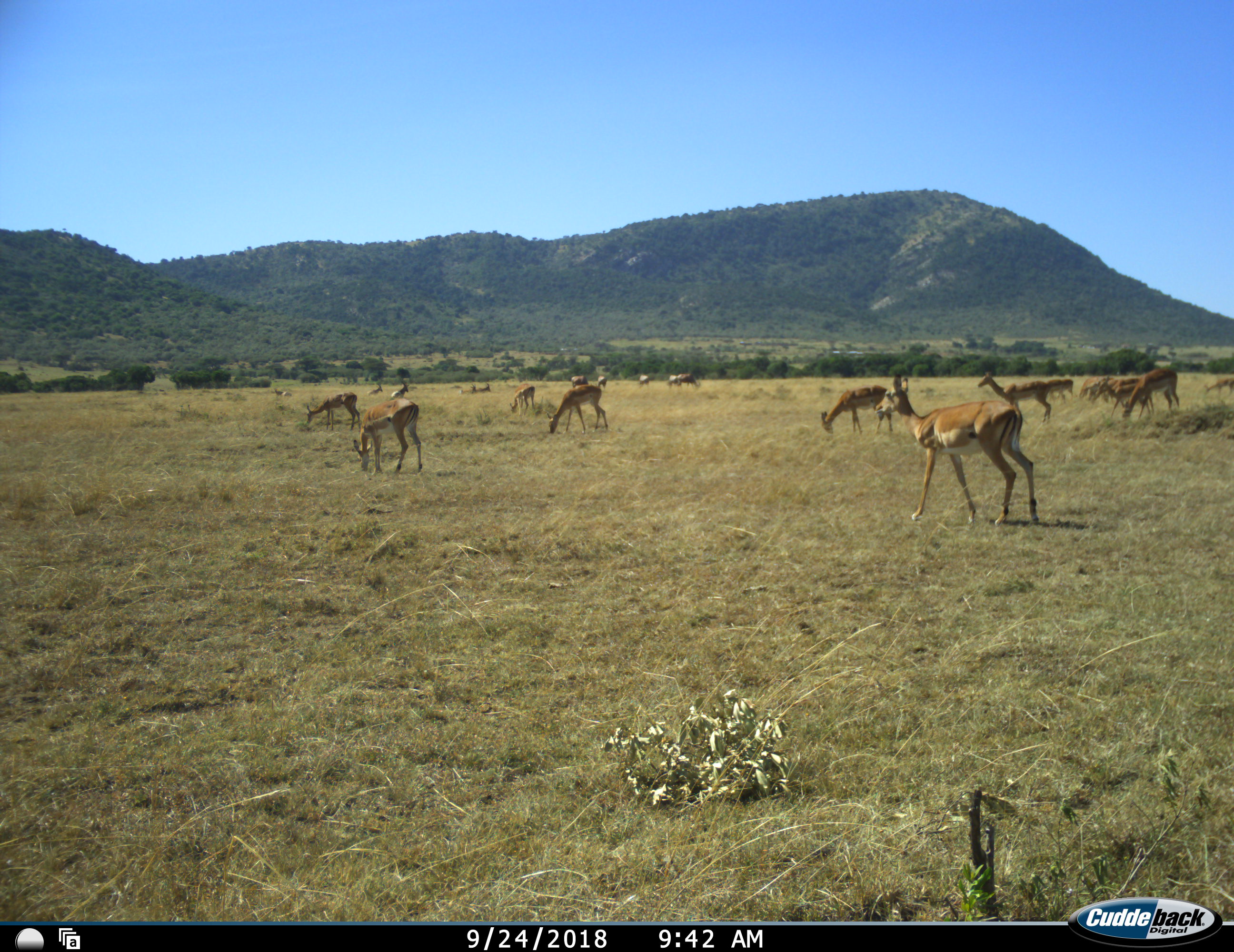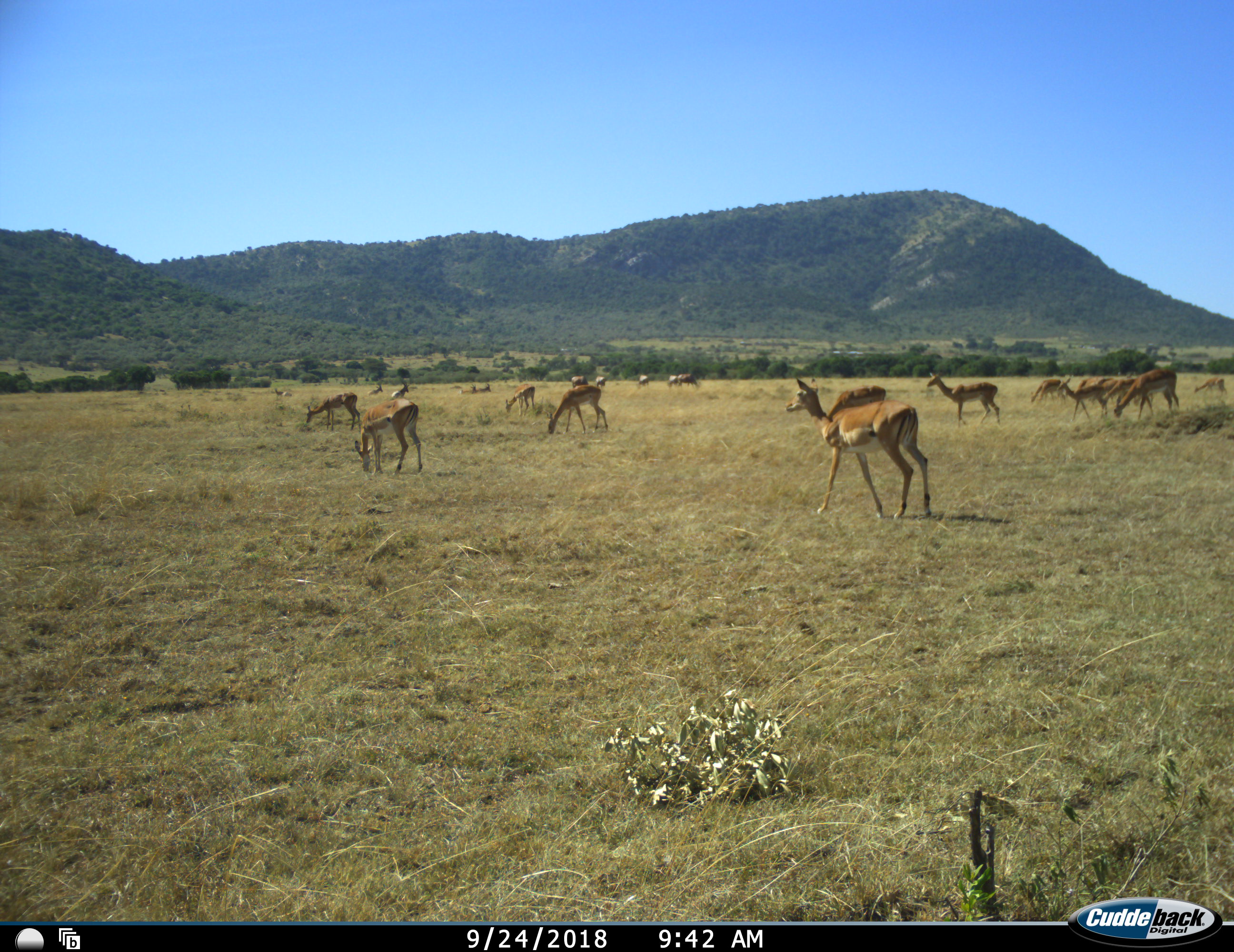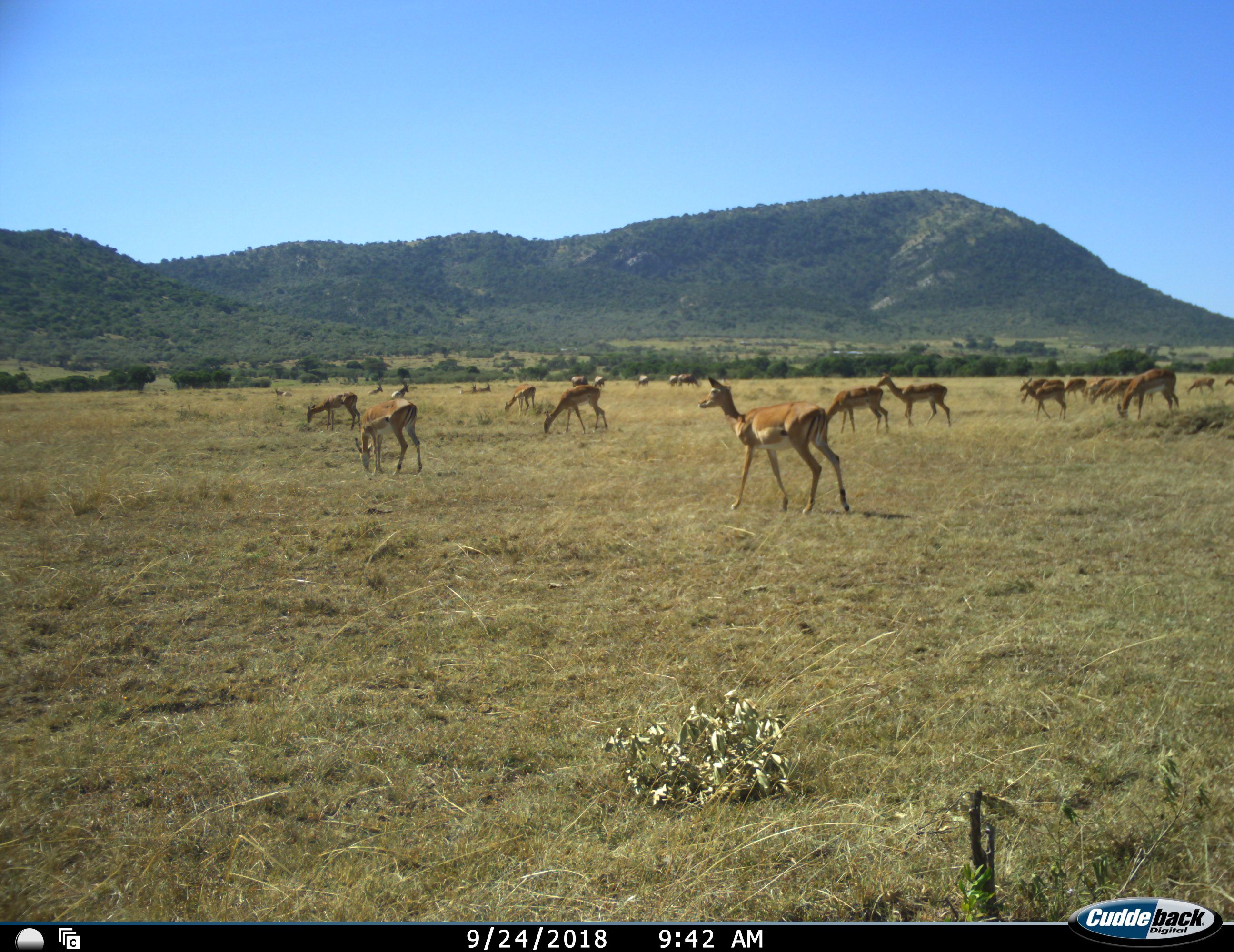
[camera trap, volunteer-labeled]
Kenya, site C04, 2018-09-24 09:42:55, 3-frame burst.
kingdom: Animalia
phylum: Chordata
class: Mammalia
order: Artiodactyla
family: Bovidae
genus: Aepyceros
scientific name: Aepyceros melampus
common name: impala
Impala (Aepyceros melampus), count 11-50. Behavior (volunteer vote fractions): standing 0%, resting 14%, moving 71%, interacting 0%. Young present (vote fraction): 0%. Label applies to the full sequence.